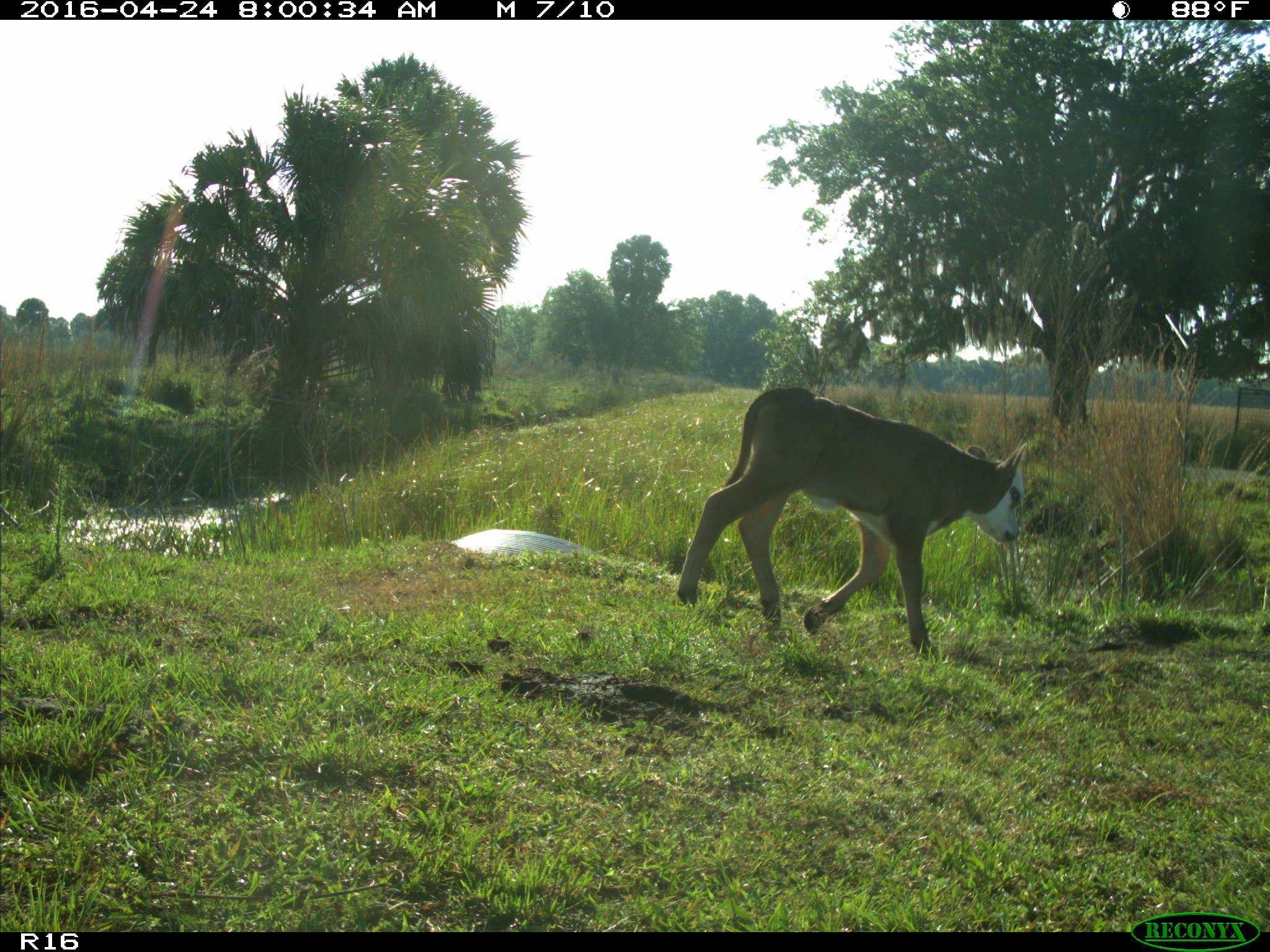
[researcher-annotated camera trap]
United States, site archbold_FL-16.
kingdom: Animalia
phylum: Chordata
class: Mammalia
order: Artiodactyla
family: Bovidae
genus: Bos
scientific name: Bos taurus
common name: domestic cow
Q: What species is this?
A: Bos taurus (domestic cow).